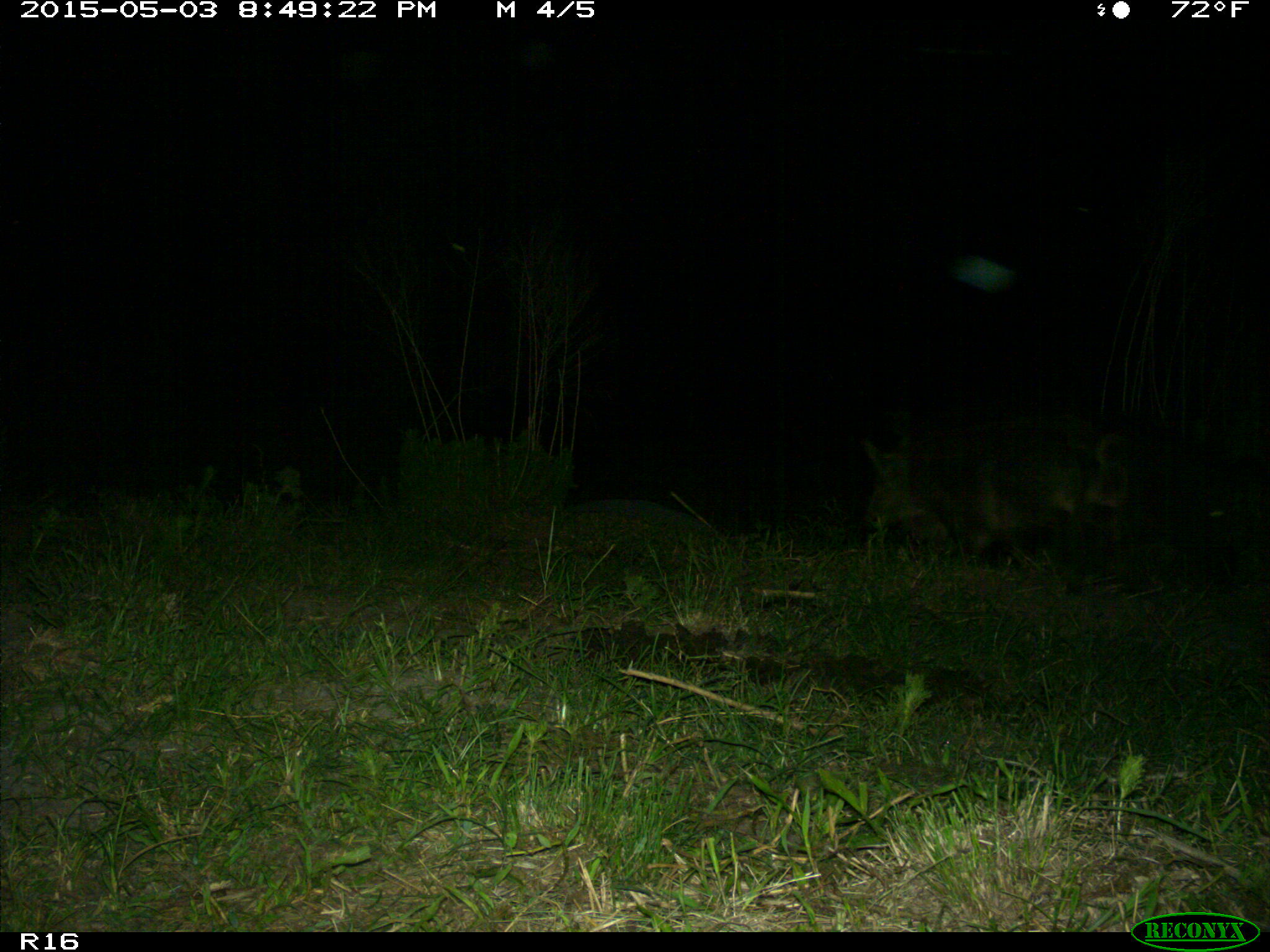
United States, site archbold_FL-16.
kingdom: Animalia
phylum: Chordata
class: Mammalia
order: Artiodactyla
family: Suidae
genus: Sus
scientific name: Sus scrofa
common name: wild boar